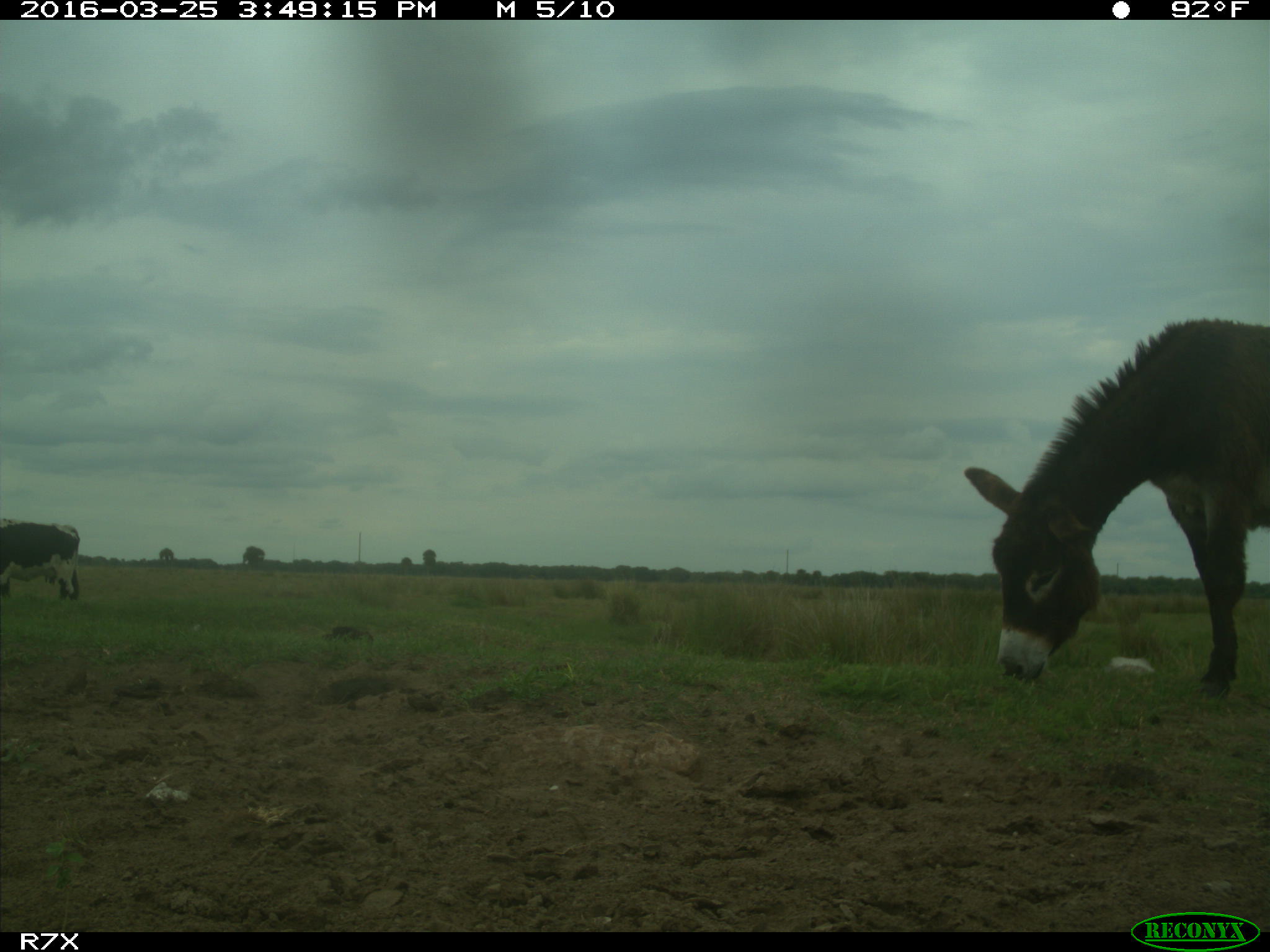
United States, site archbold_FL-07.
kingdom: Animalia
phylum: Chordata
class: Mammalia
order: Artiodactyla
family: Bovidae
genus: Bos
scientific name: Bos taurus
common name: domestic cow